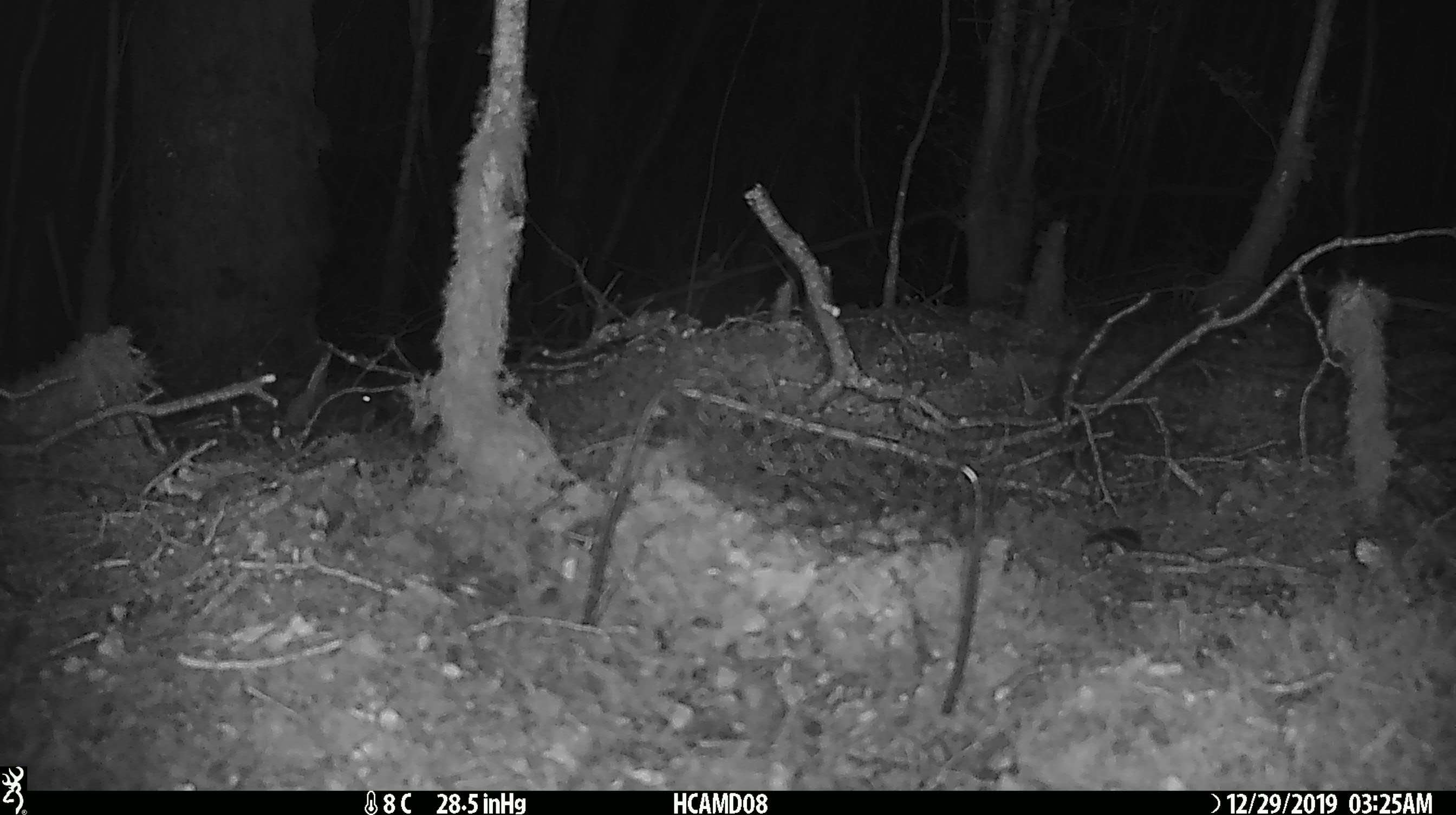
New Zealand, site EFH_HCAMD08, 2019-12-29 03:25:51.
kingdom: Animalia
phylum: Chordata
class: Mammalia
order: Rodentia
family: Muridae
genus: Mus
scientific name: Mus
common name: mouse